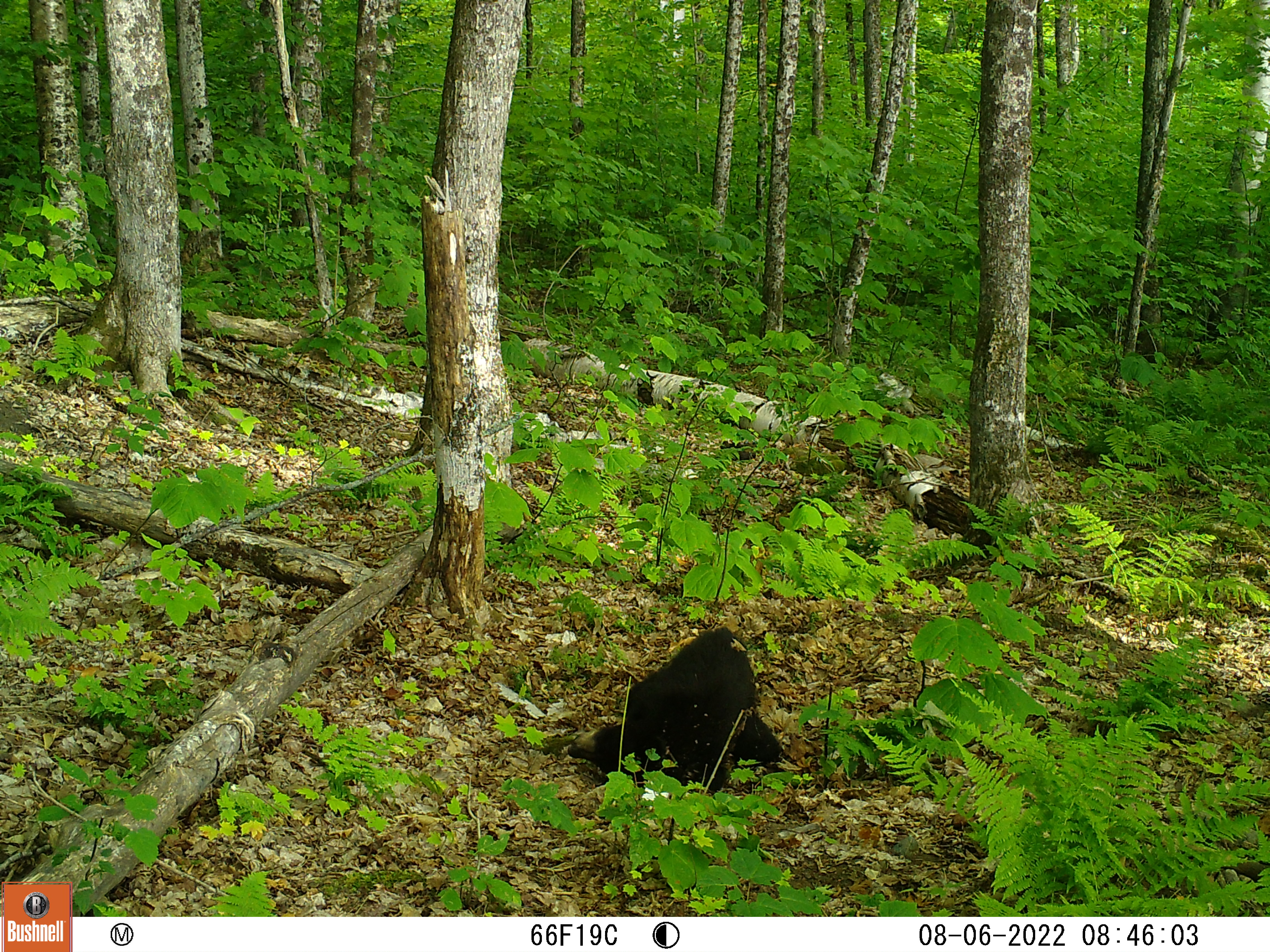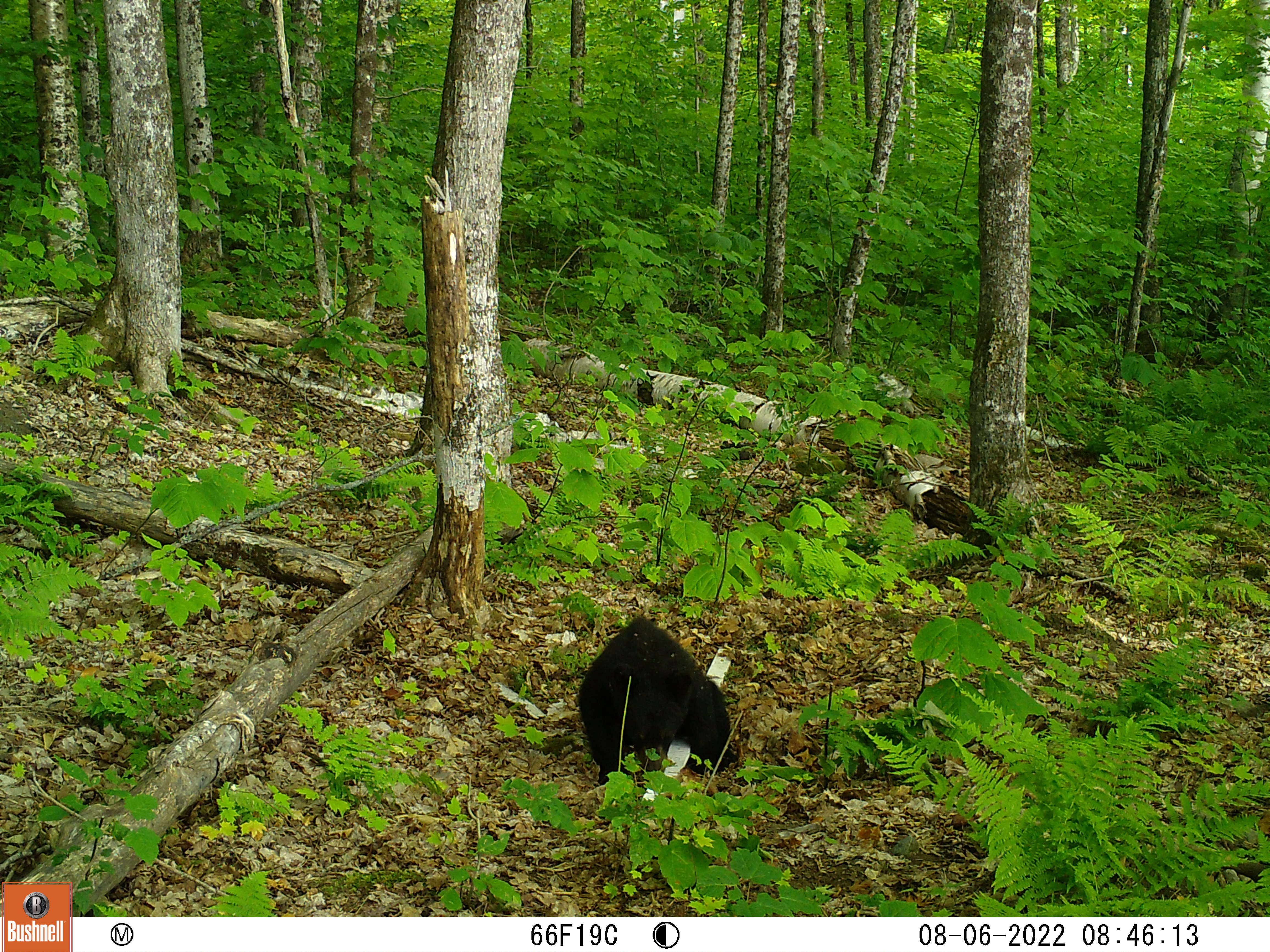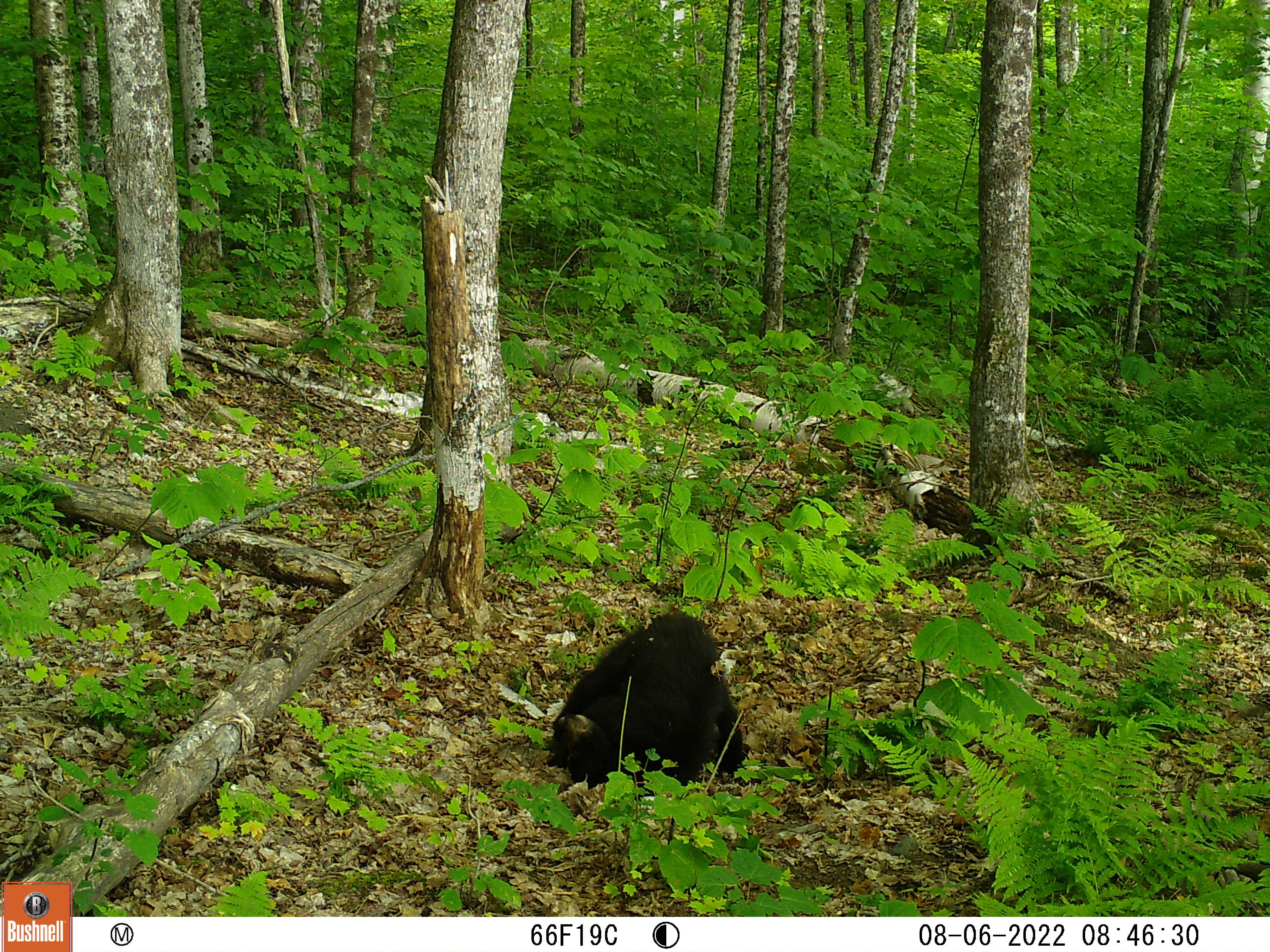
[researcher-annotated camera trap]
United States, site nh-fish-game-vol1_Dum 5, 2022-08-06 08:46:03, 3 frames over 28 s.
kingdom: Animalia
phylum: Chordata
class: Mammalia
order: Carnivora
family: Ursidae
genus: Ursus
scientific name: Ursus americanus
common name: black bear